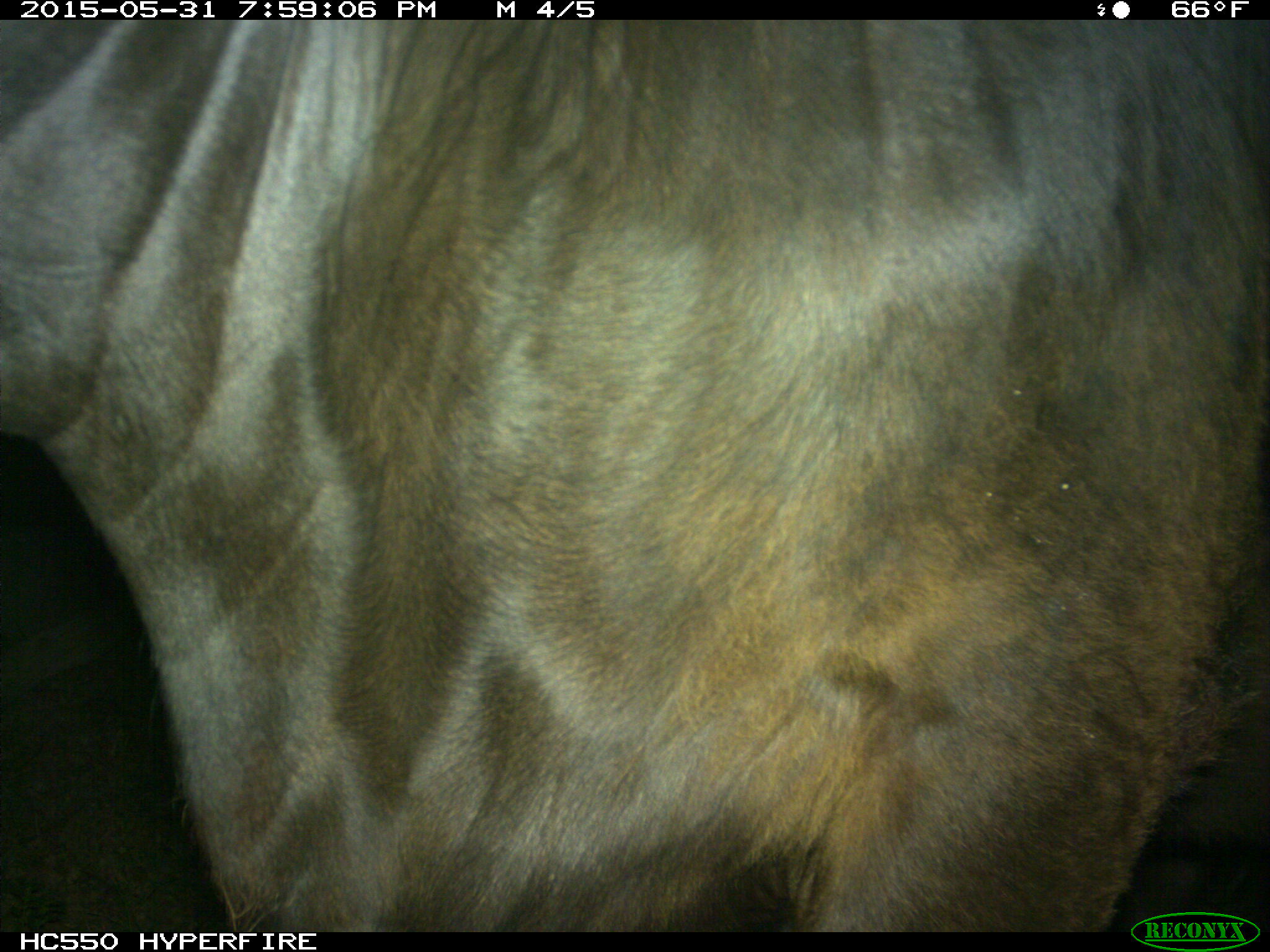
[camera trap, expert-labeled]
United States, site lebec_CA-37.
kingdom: Animalia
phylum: Chordata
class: Mammalia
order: Artiodactyla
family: Bovidae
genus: Bos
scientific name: Bos taurus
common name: domestic cow